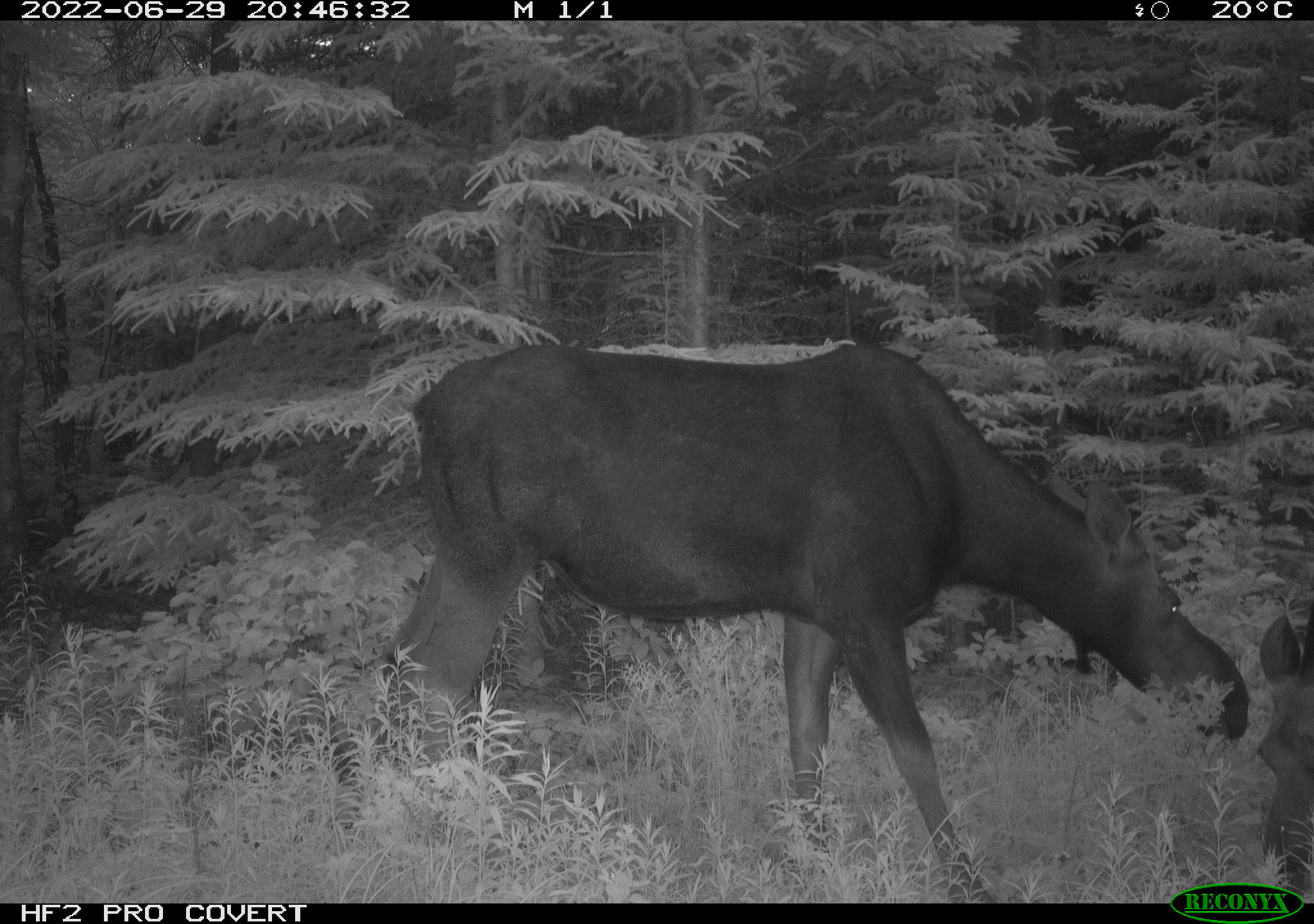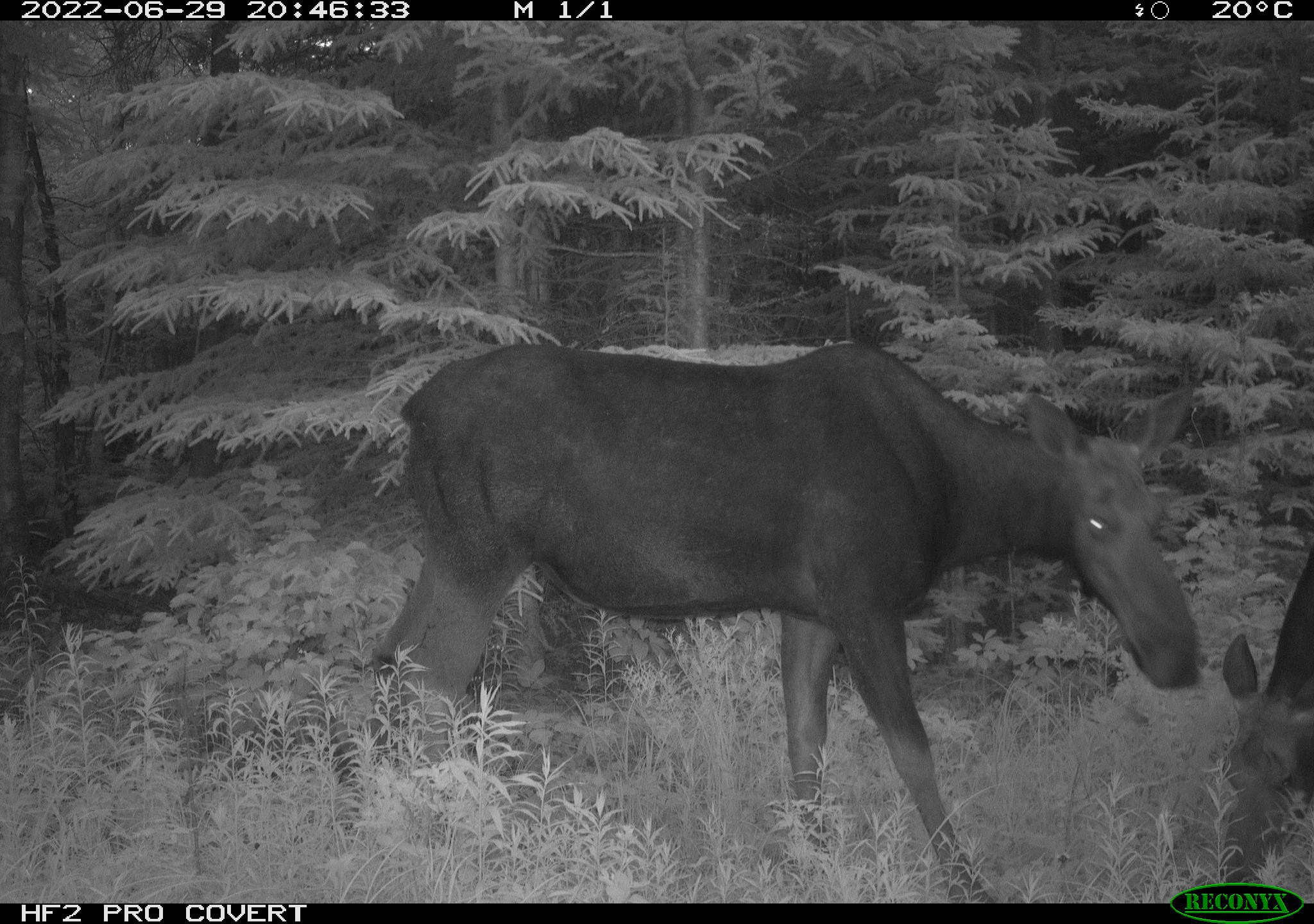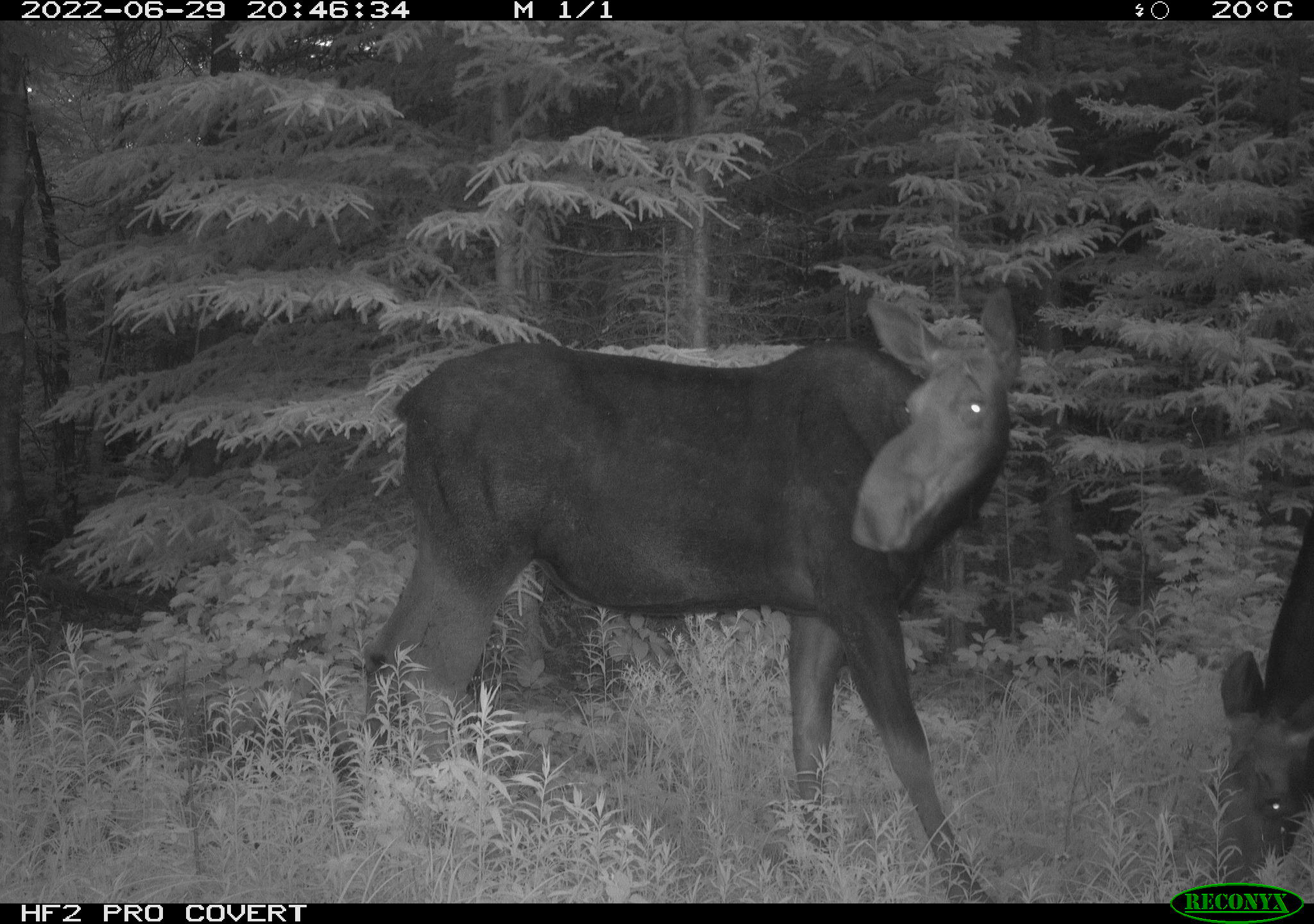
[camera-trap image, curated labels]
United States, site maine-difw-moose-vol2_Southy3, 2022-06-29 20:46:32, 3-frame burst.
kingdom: Animalia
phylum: Chordata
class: Mammalia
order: Artiodactyla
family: Cervidae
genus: Alces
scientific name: Alces alces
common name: moose